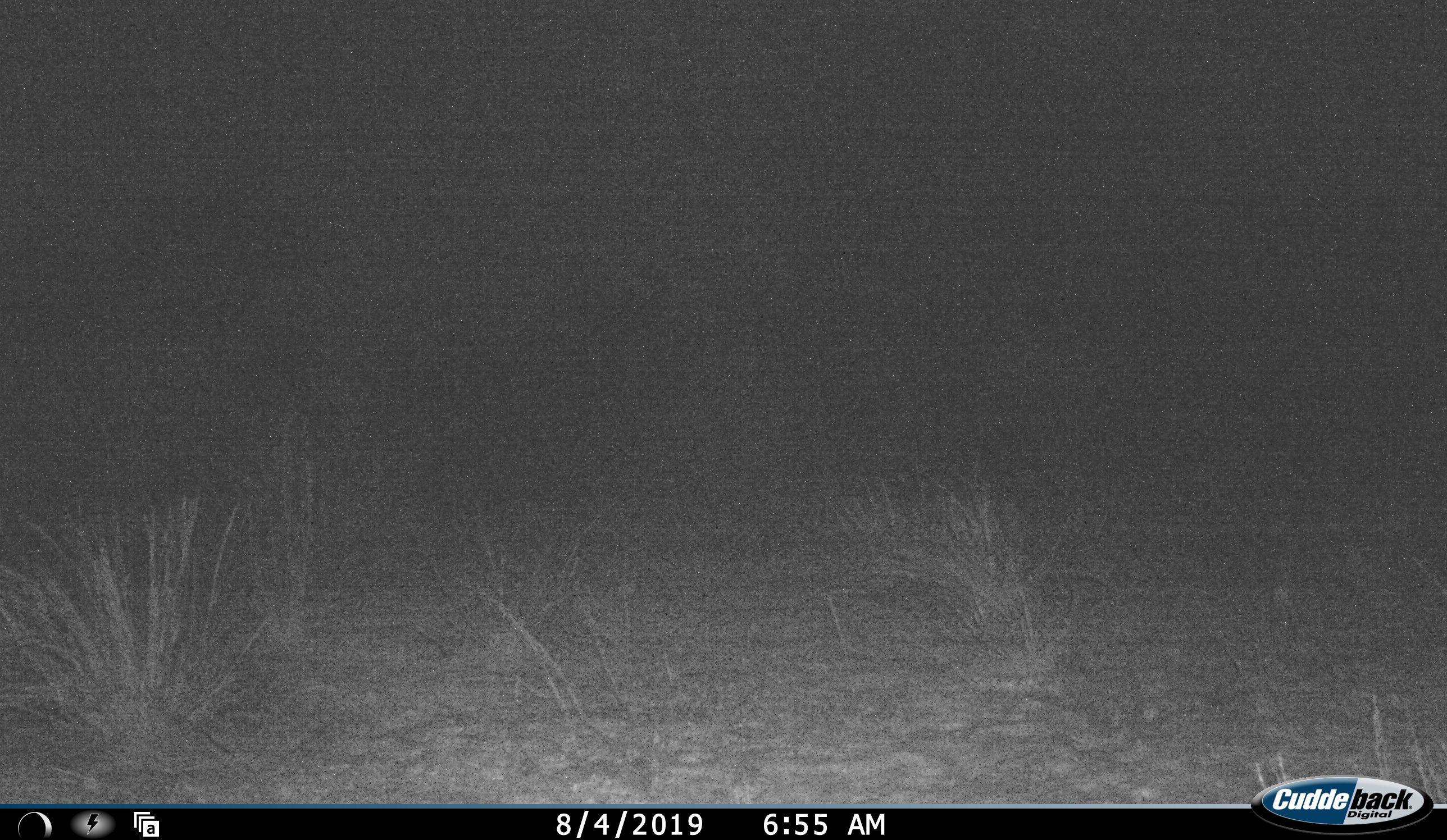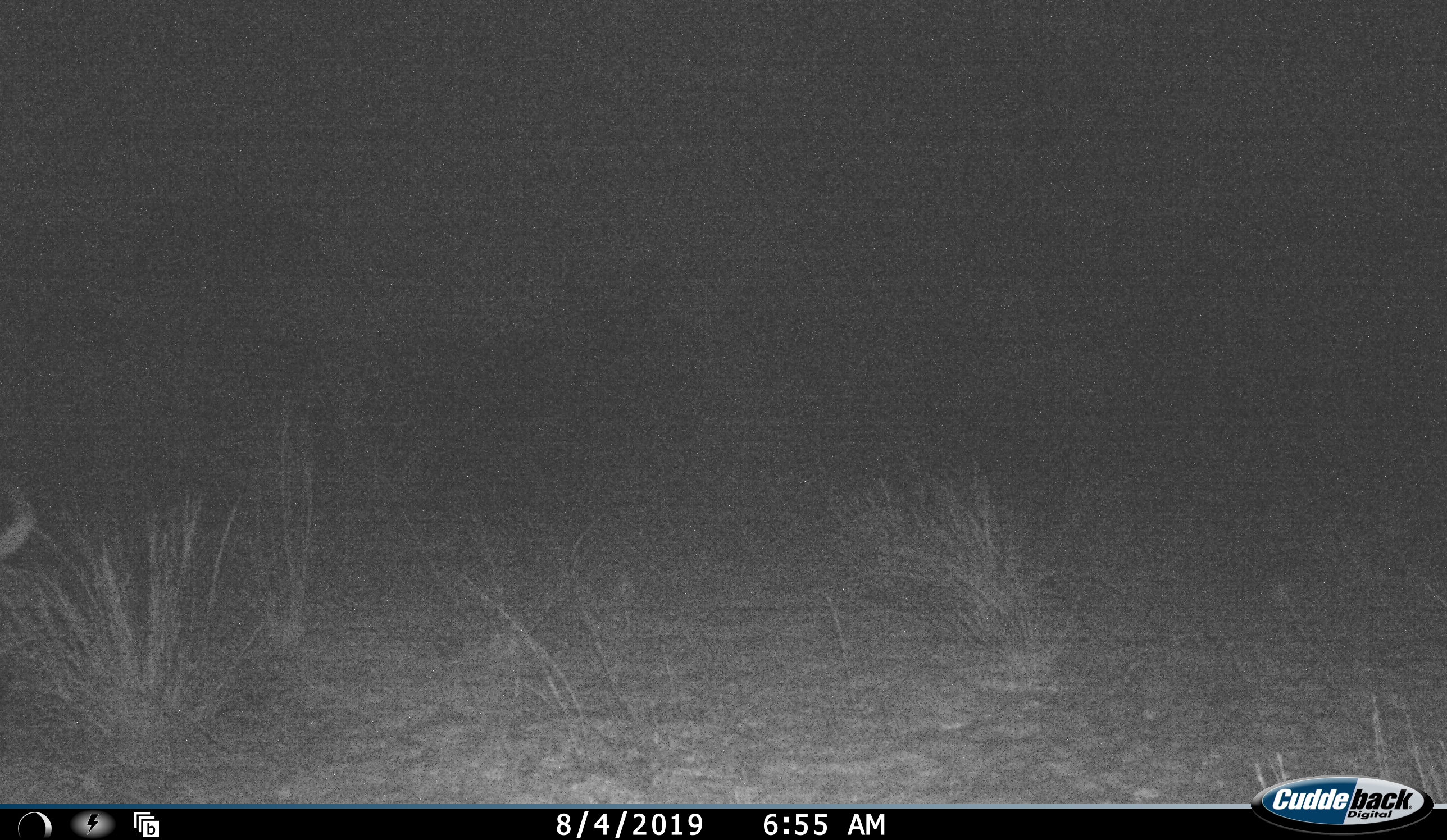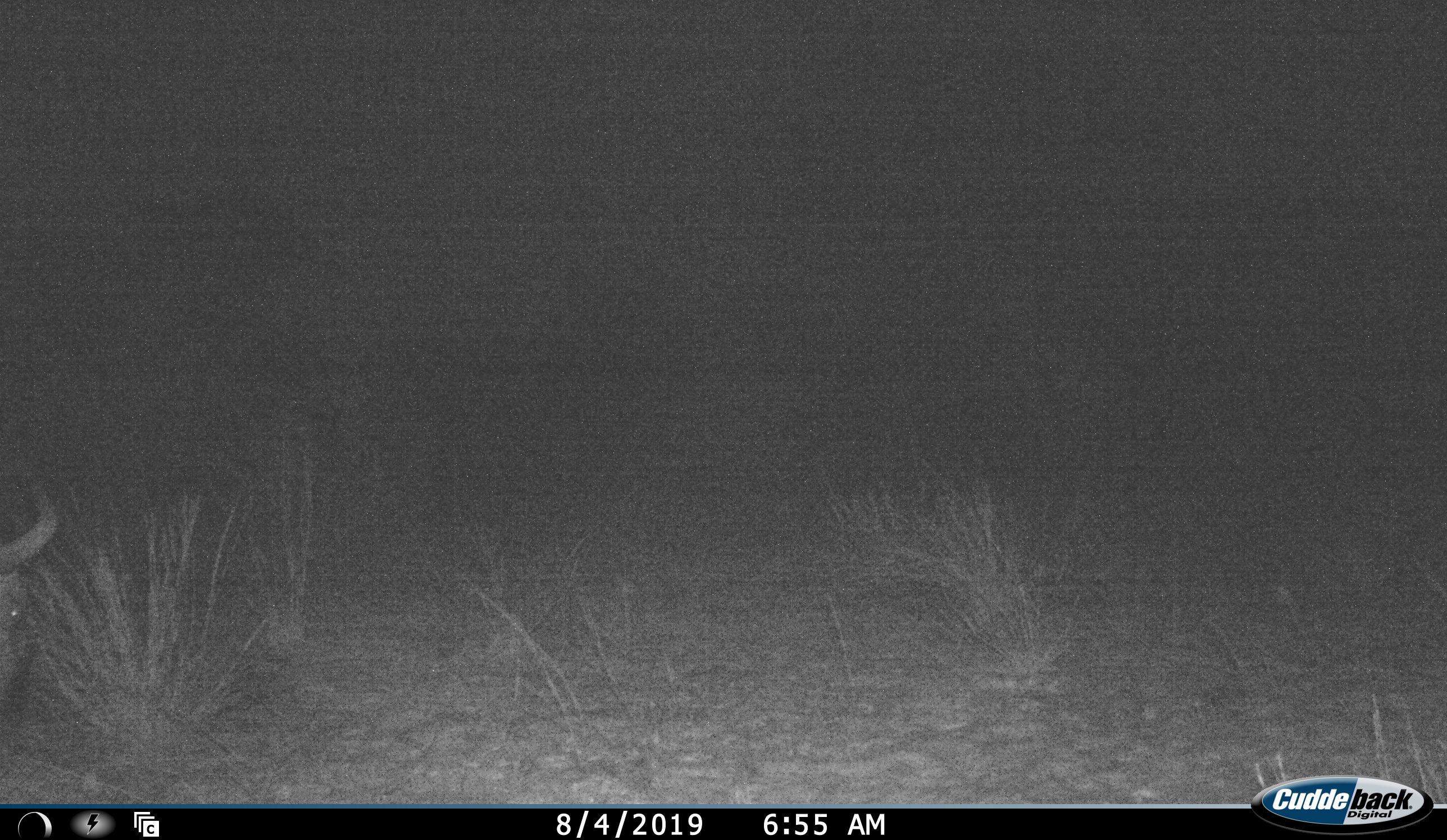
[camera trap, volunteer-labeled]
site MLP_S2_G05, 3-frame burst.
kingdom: Animalia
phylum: Chordata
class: Mammalia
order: Artiodactyla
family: Bovidae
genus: Connochaetes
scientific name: Connochaetes taurinus taurinus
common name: blue wildebeest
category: wildebeestblue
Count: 1.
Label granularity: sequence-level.